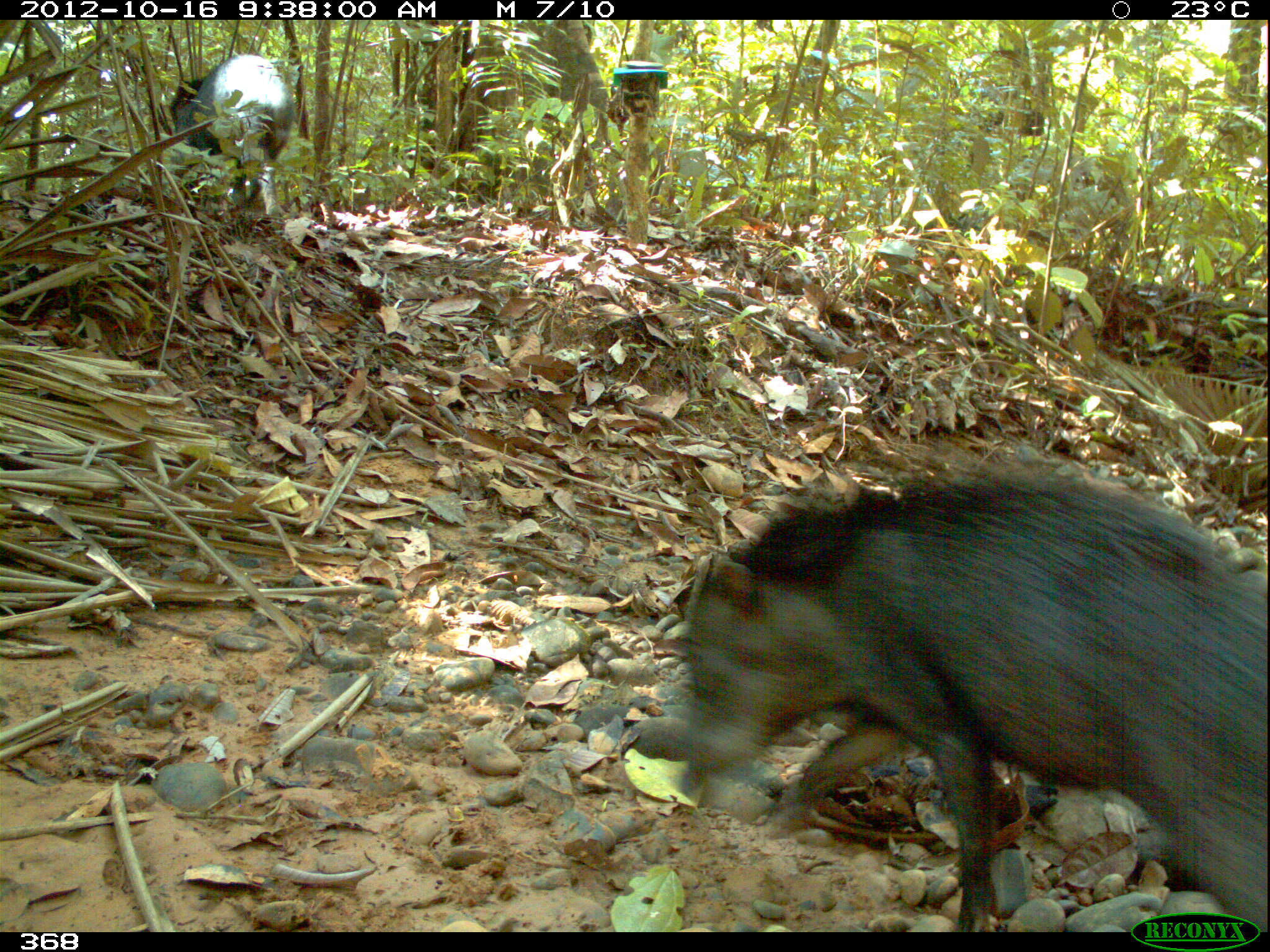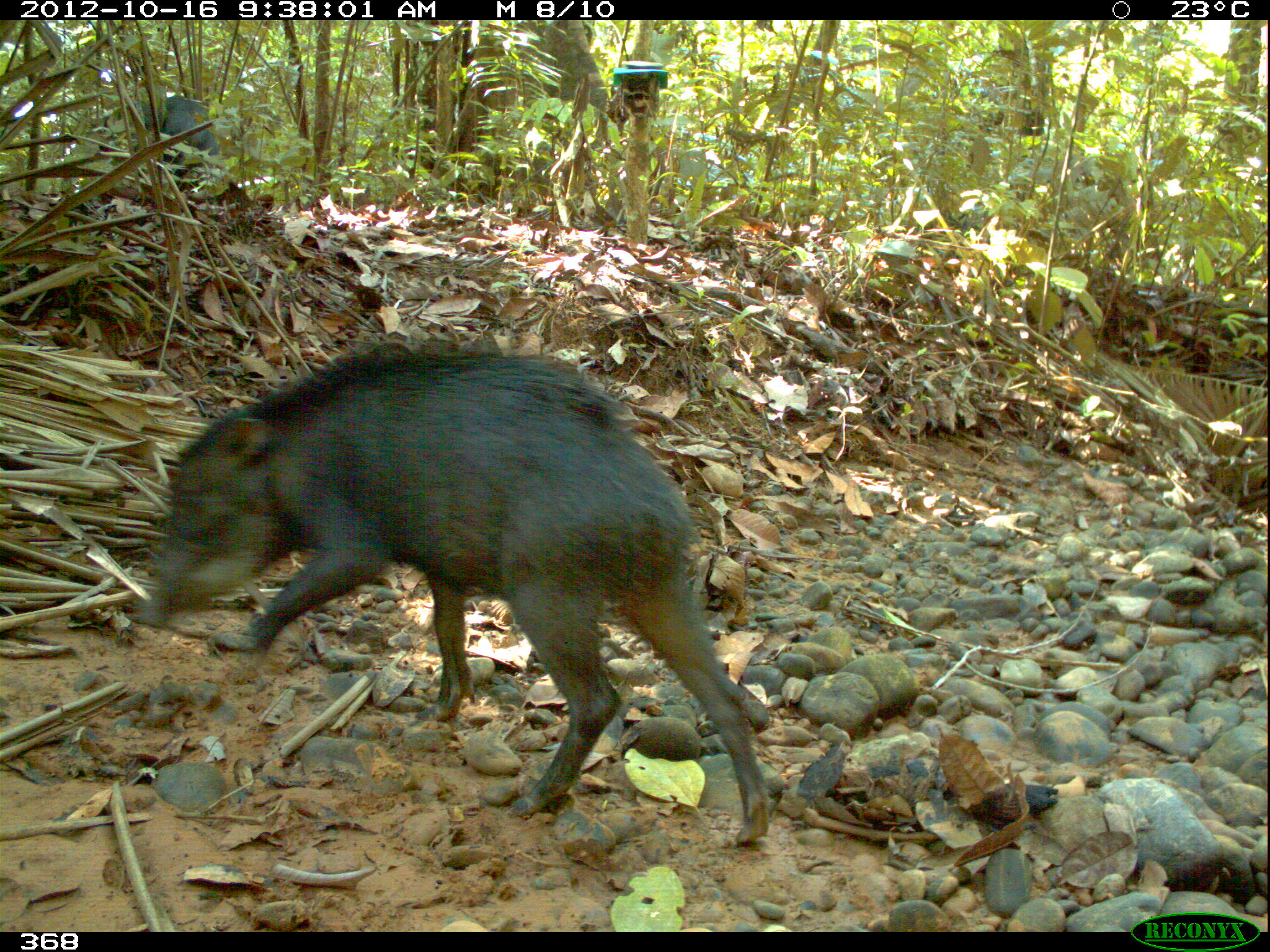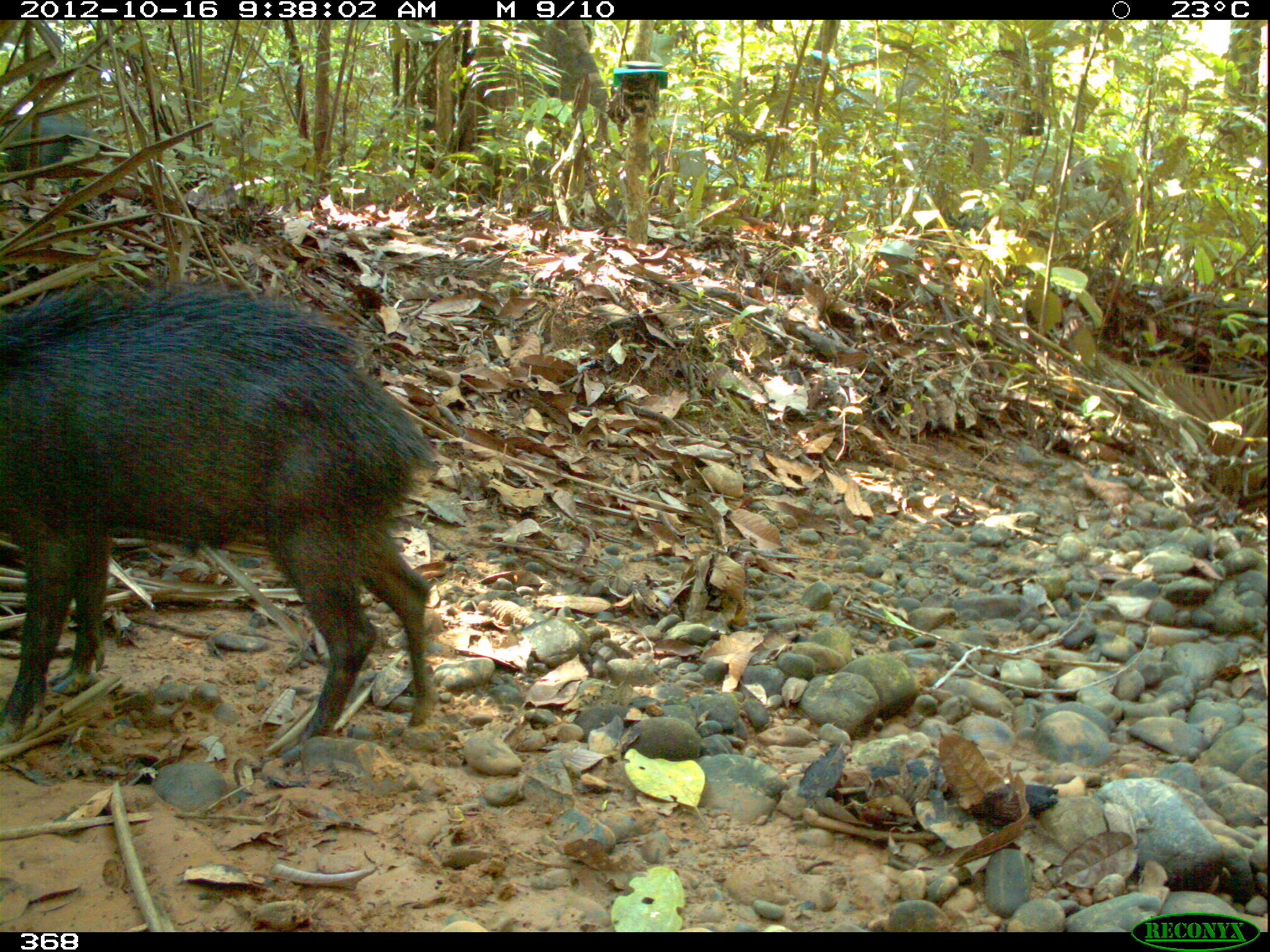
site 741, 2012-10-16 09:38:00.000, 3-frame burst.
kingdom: Animalia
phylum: Chordata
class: Mammalia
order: Artiodactyla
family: Tayassuidae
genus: Tayassu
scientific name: Tayassu pecari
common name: white-lipped peccary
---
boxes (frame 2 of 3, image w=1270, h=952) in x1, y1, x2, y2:
tayassu pecari: 137, 343, 770, 845; 101, 92, 222, 182